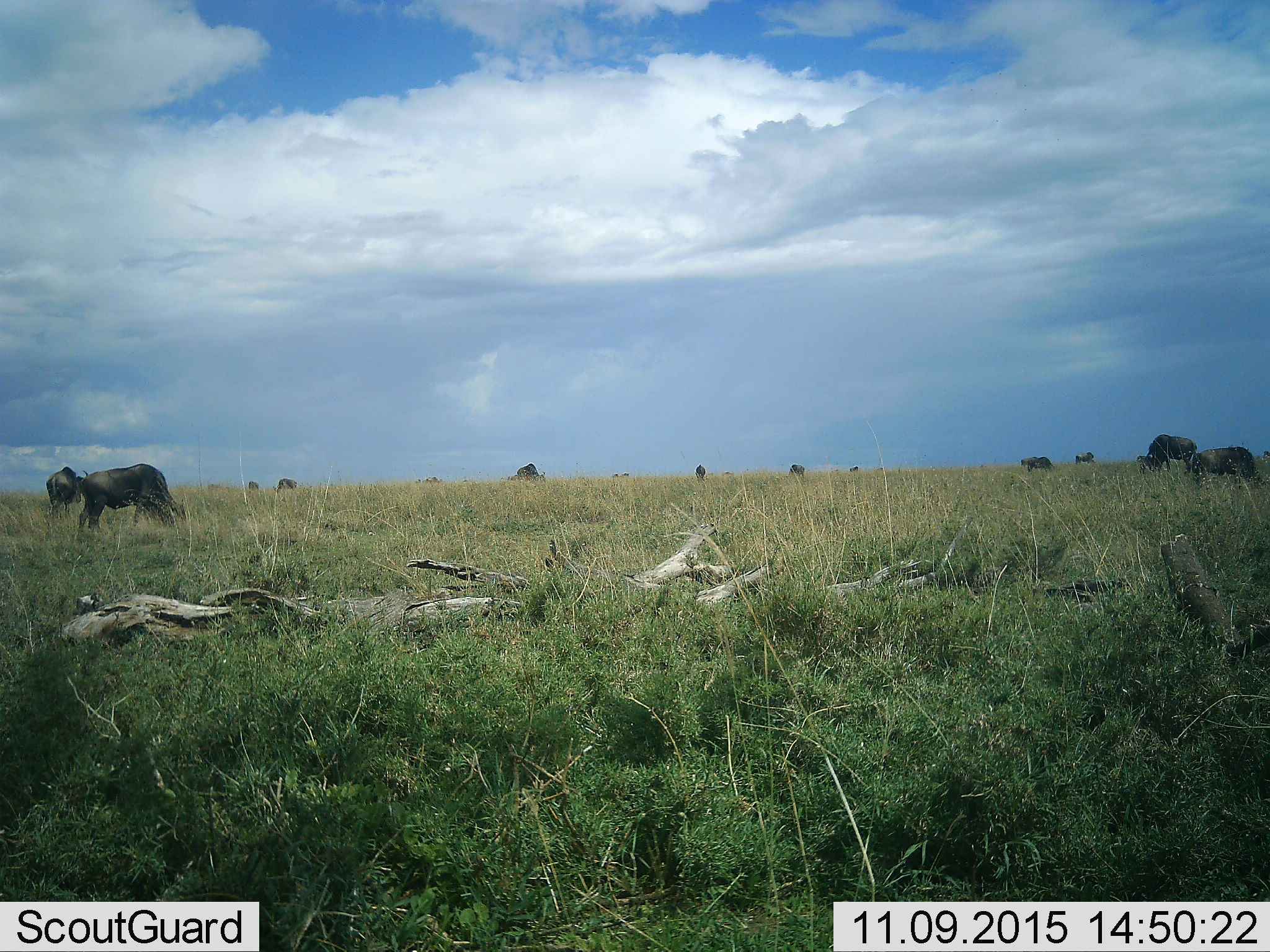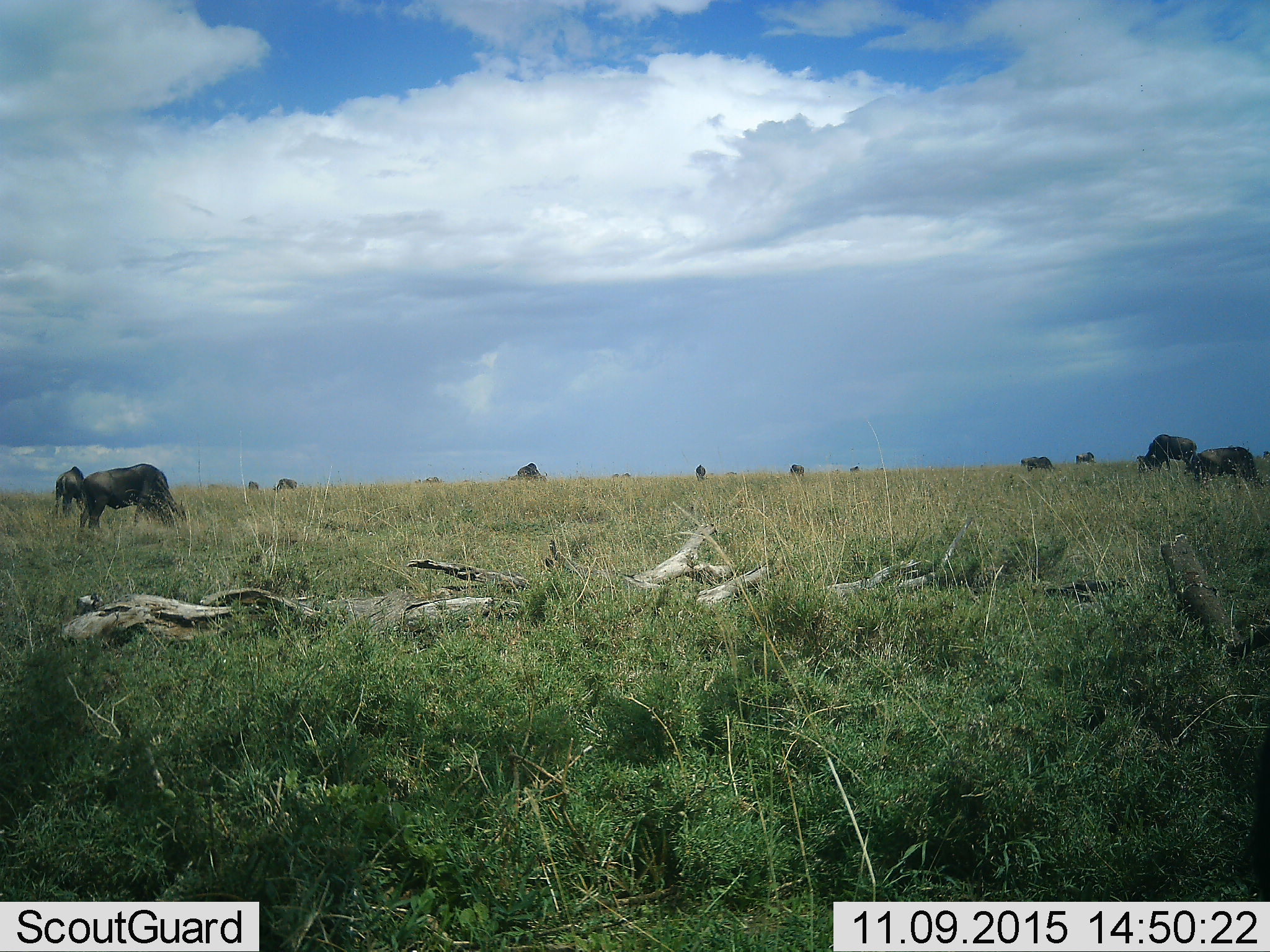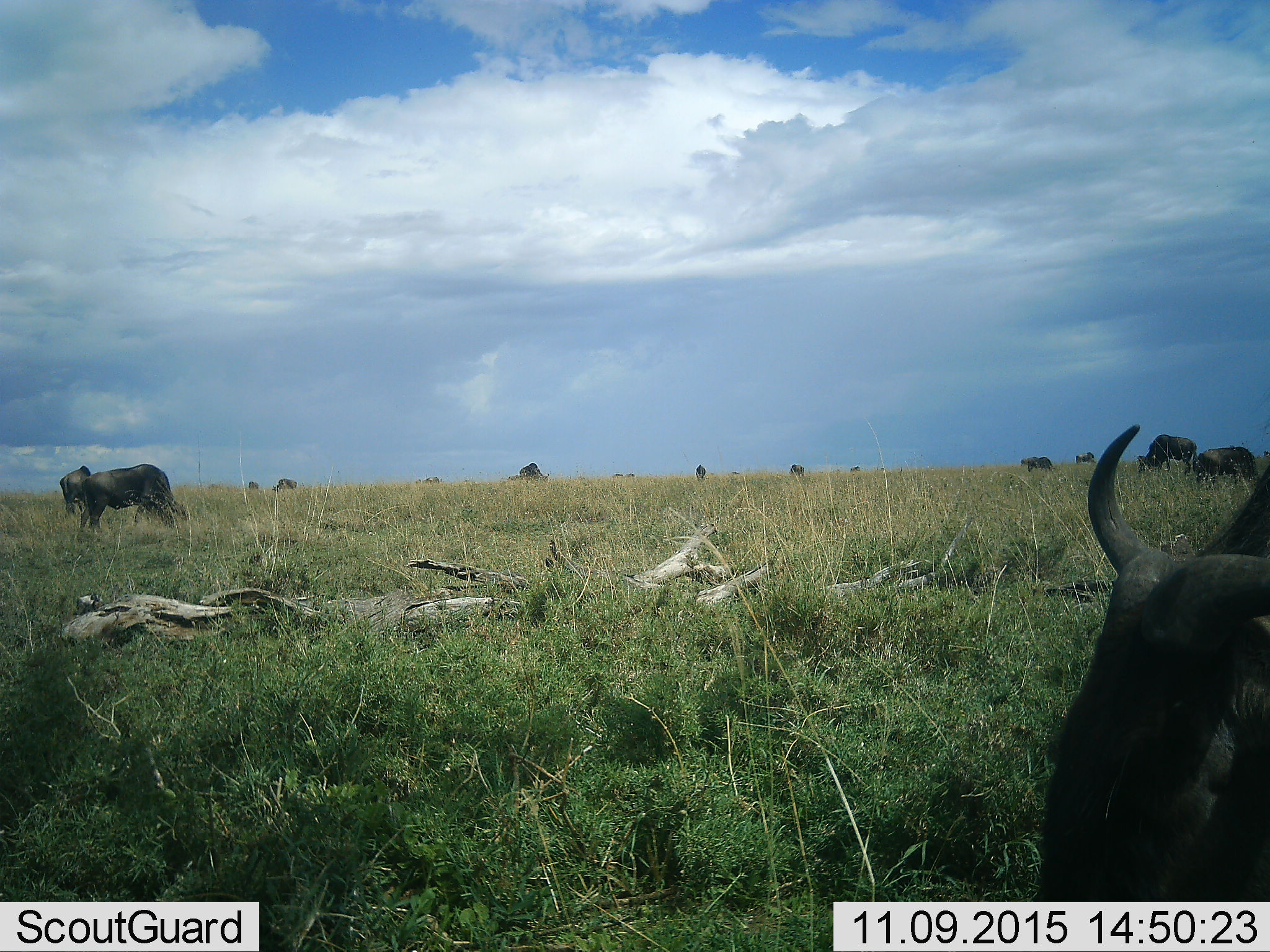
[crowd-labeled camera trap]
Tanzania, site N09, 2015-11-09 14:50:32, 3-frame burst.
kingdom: Animalia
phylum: Chordata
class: Mammalia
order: Artiodactyla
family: Bovidae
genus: Connochaetes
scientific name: Connochaetes taurinus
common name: blue wildebeest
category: wildebeest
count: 11-50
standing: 62%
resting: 0%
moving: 88%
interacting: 12%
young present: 12%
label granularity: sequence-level